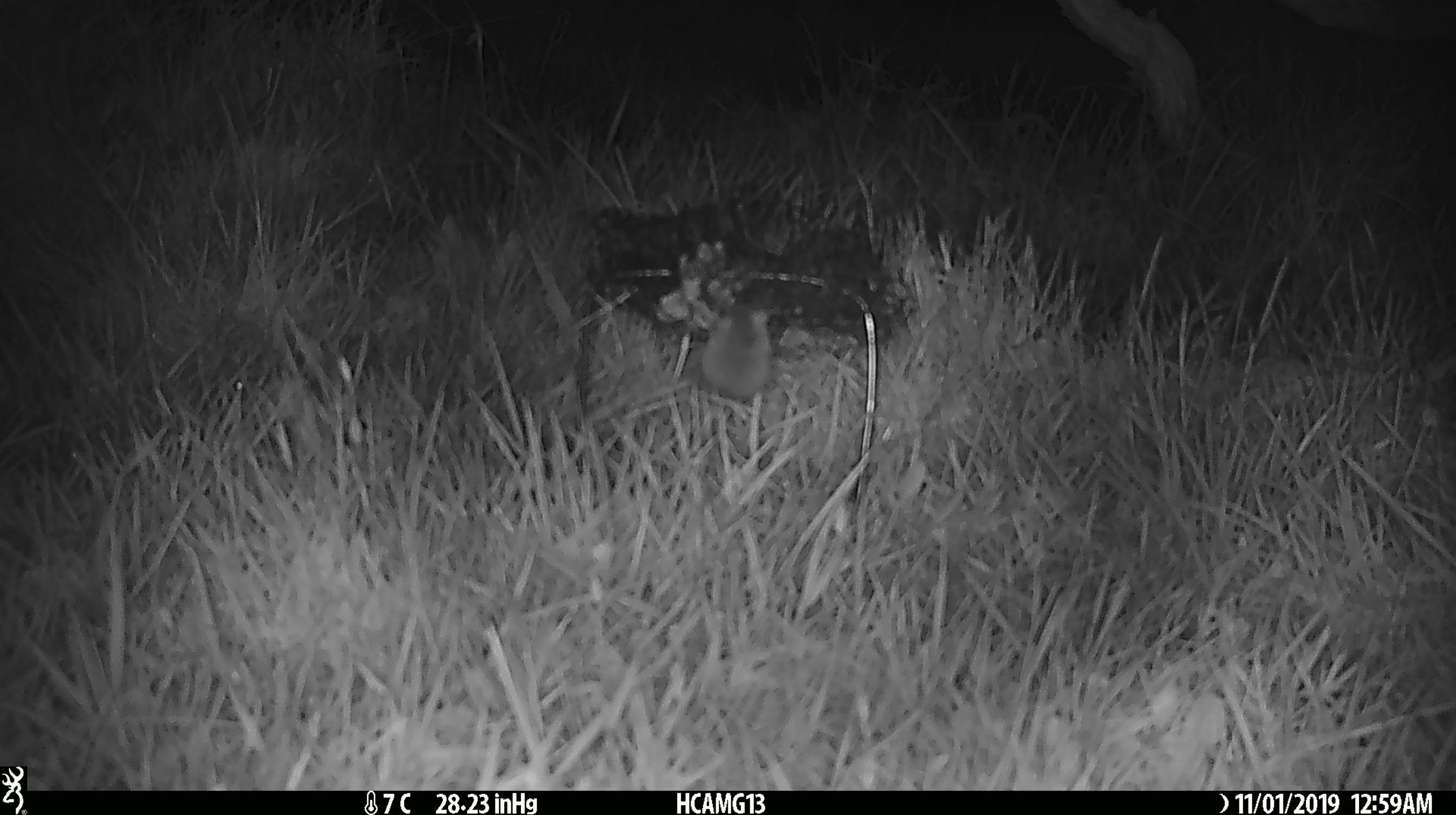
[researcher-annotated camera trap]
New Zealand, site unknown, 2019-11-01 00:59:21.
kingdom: Animalia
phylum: Chordata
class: Mammalia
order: Rodentia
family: Muridae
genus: Mus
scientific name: Mus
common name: mouse